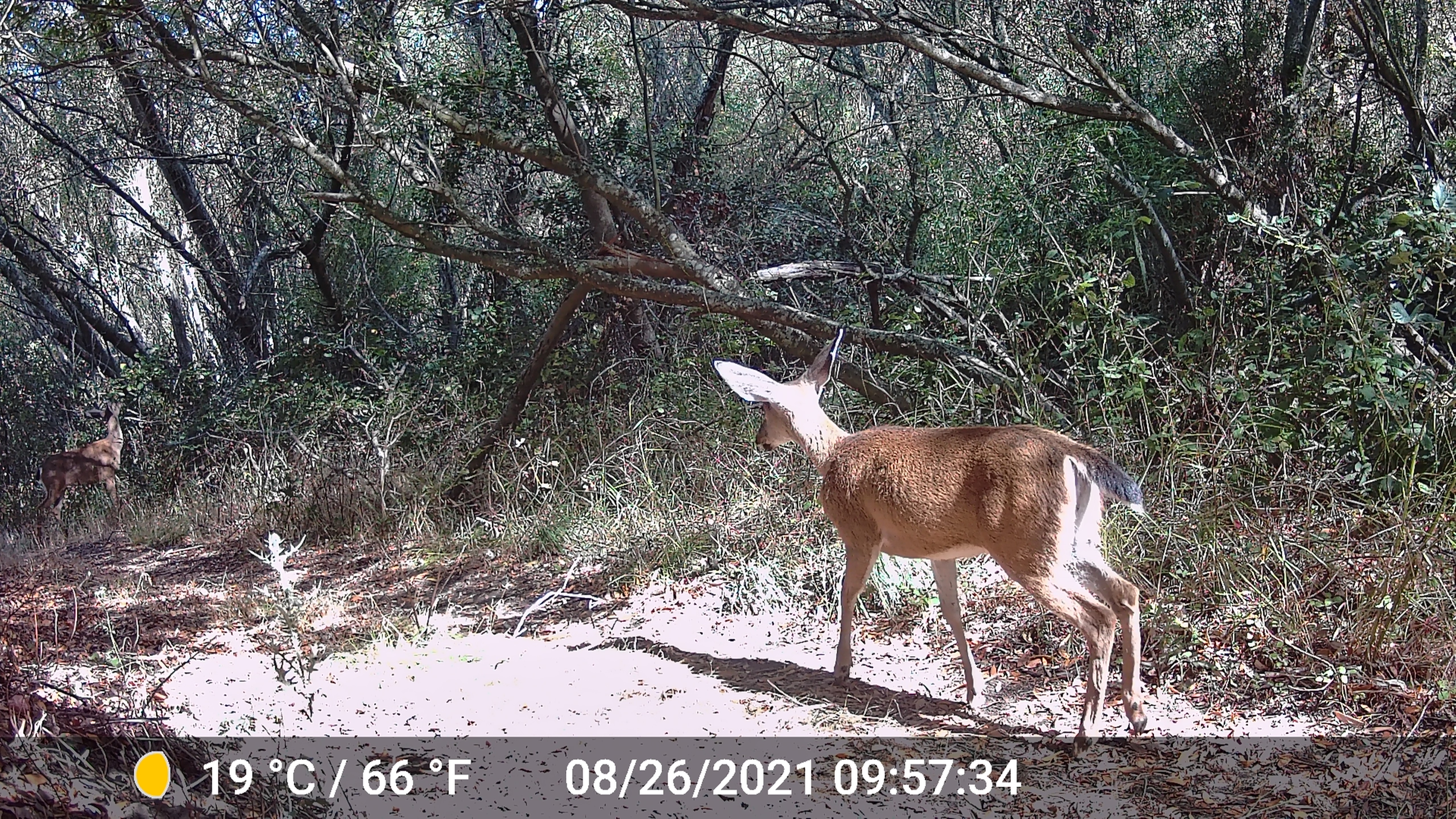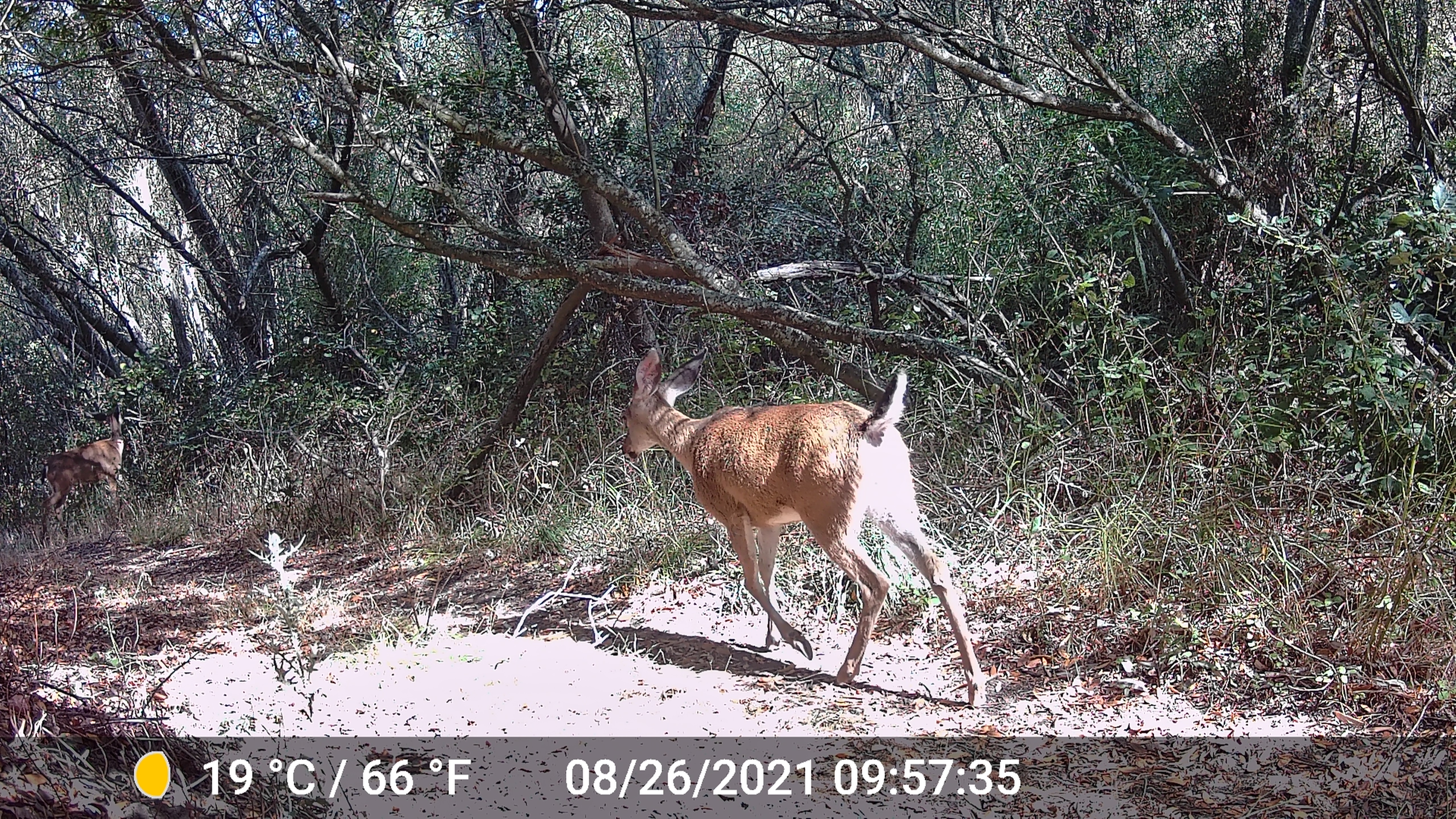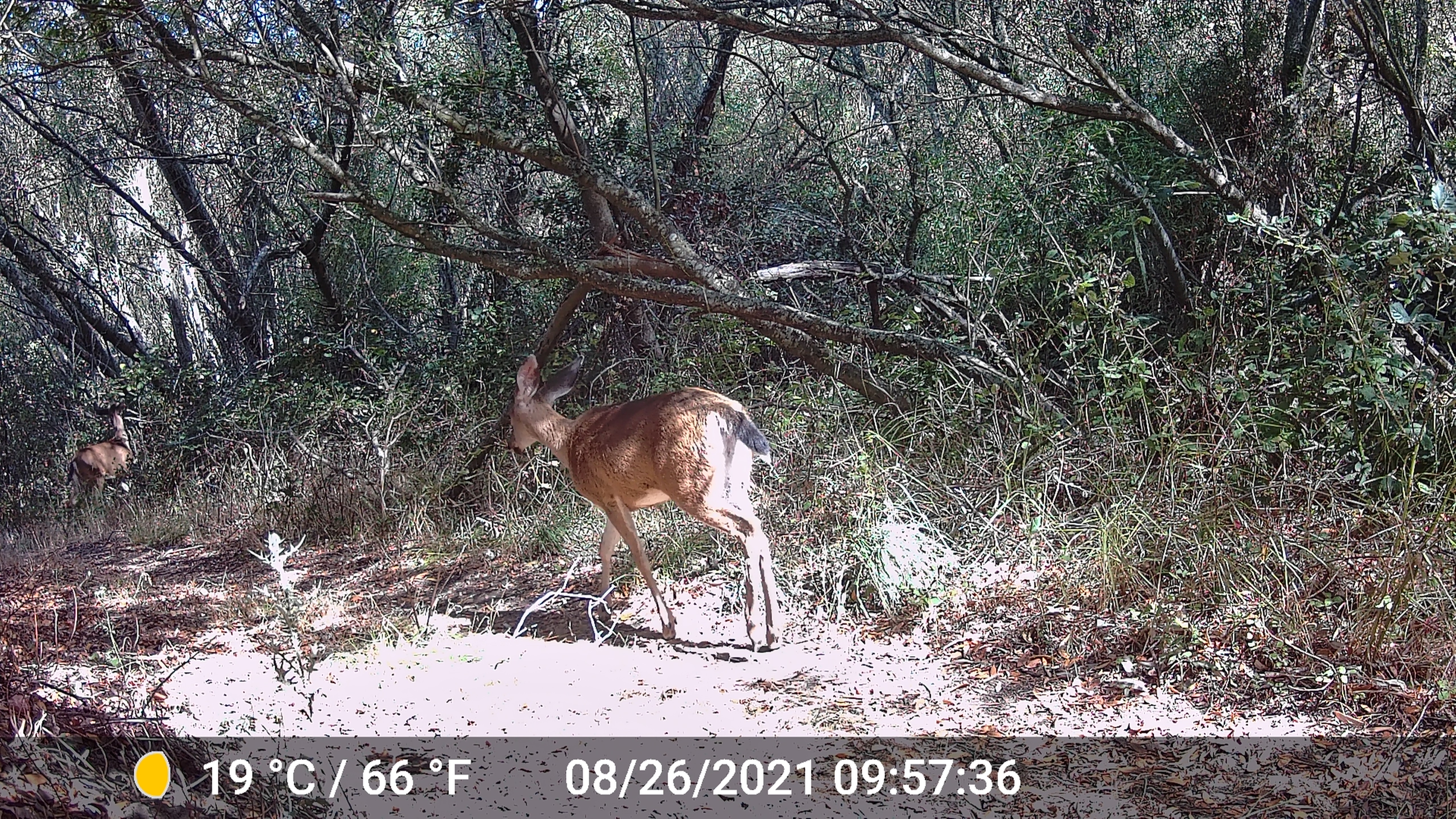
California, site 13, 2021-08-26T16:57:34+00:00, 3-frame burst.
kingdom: Animalia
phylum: Chordata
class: Mammalia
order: Artiodactyla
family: Cervidae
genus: Odocoileus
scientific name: Odocoileus hemionus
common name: mule deer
Mule deer (Odocoileus hemionus).